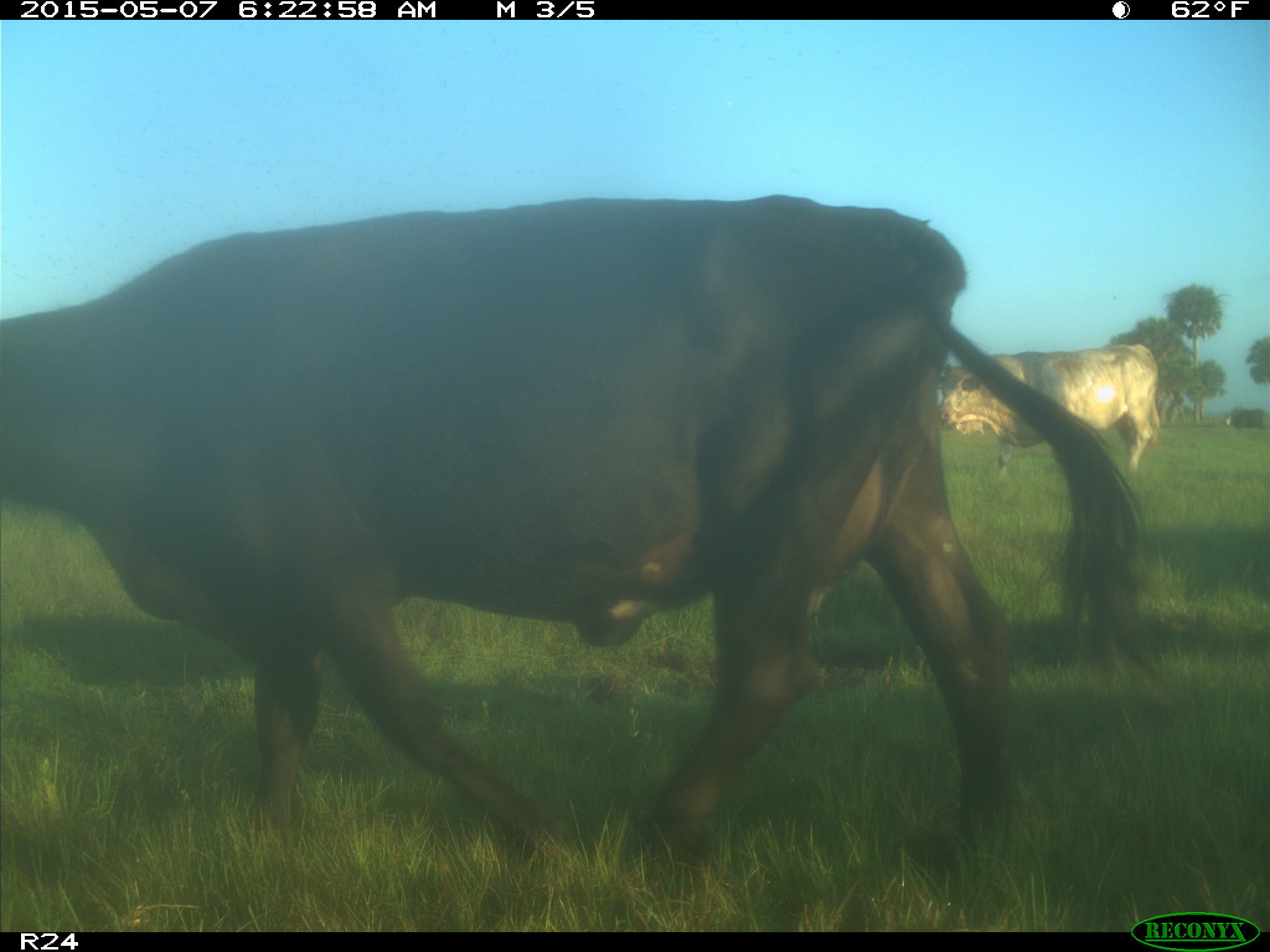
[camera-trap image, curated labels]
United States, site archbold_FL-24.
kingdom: Animalia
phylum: Chordata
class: Mammalia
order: Artiodactyla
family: Bovidae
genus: Bos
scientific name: Bos taurus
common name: domestic cow